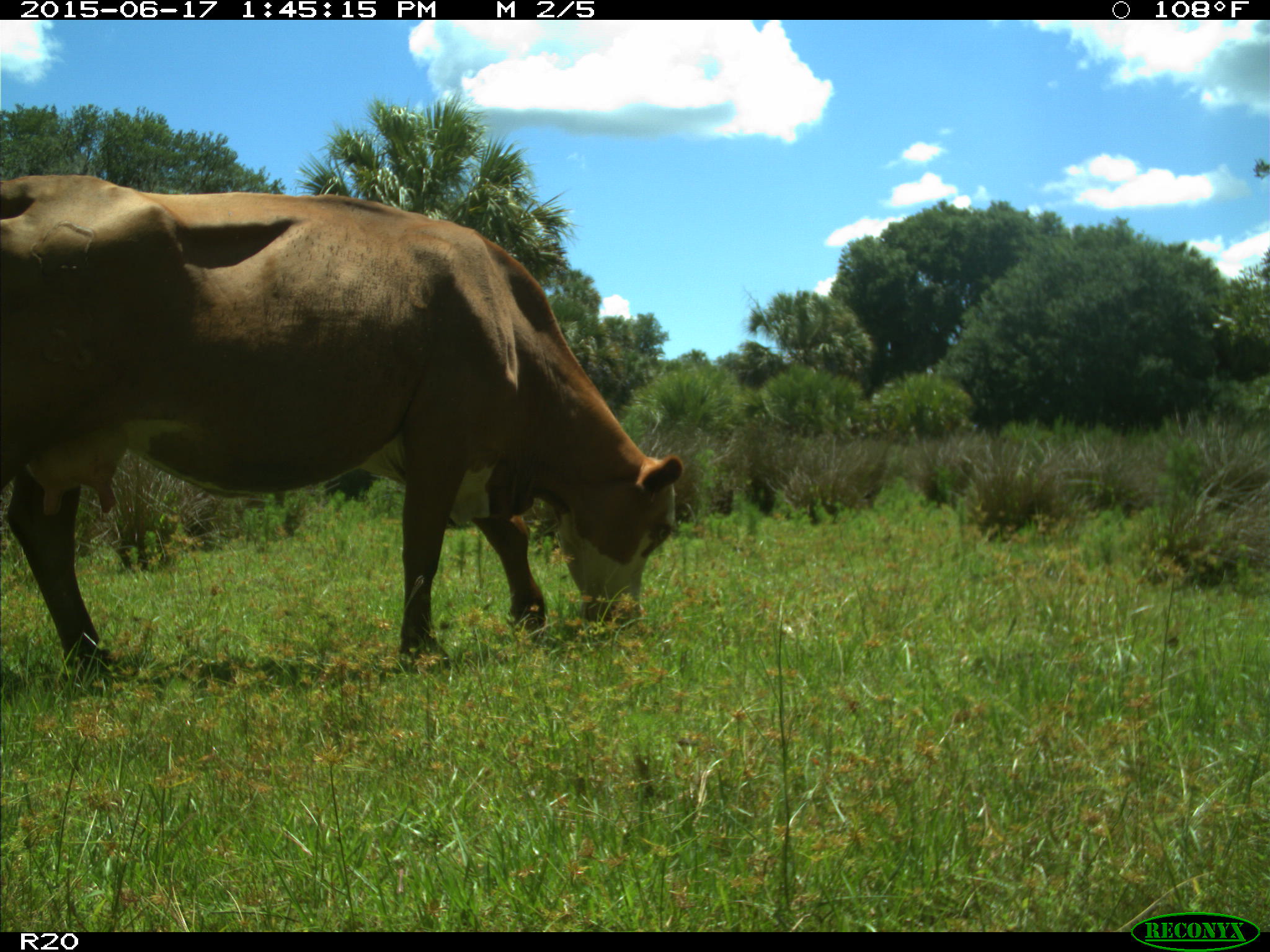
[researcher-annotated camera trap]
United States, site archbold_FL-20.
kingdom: Animalia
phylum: Chordata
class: Mammalia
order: Artiodactyla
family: Bovidae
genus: Bos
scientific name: Bos taurus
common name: domestic cow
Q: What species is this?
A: Bos taurus (domestic cow).